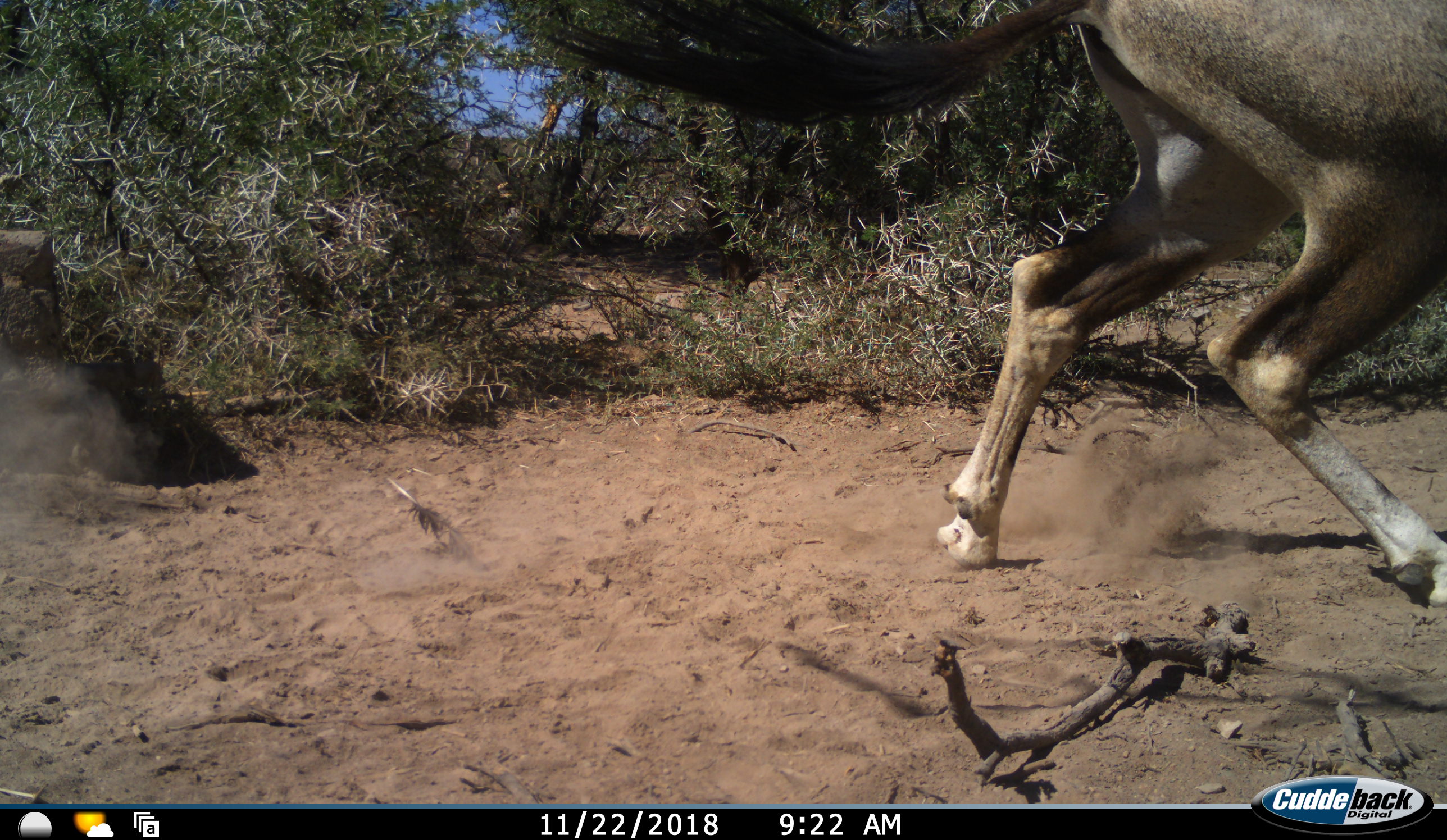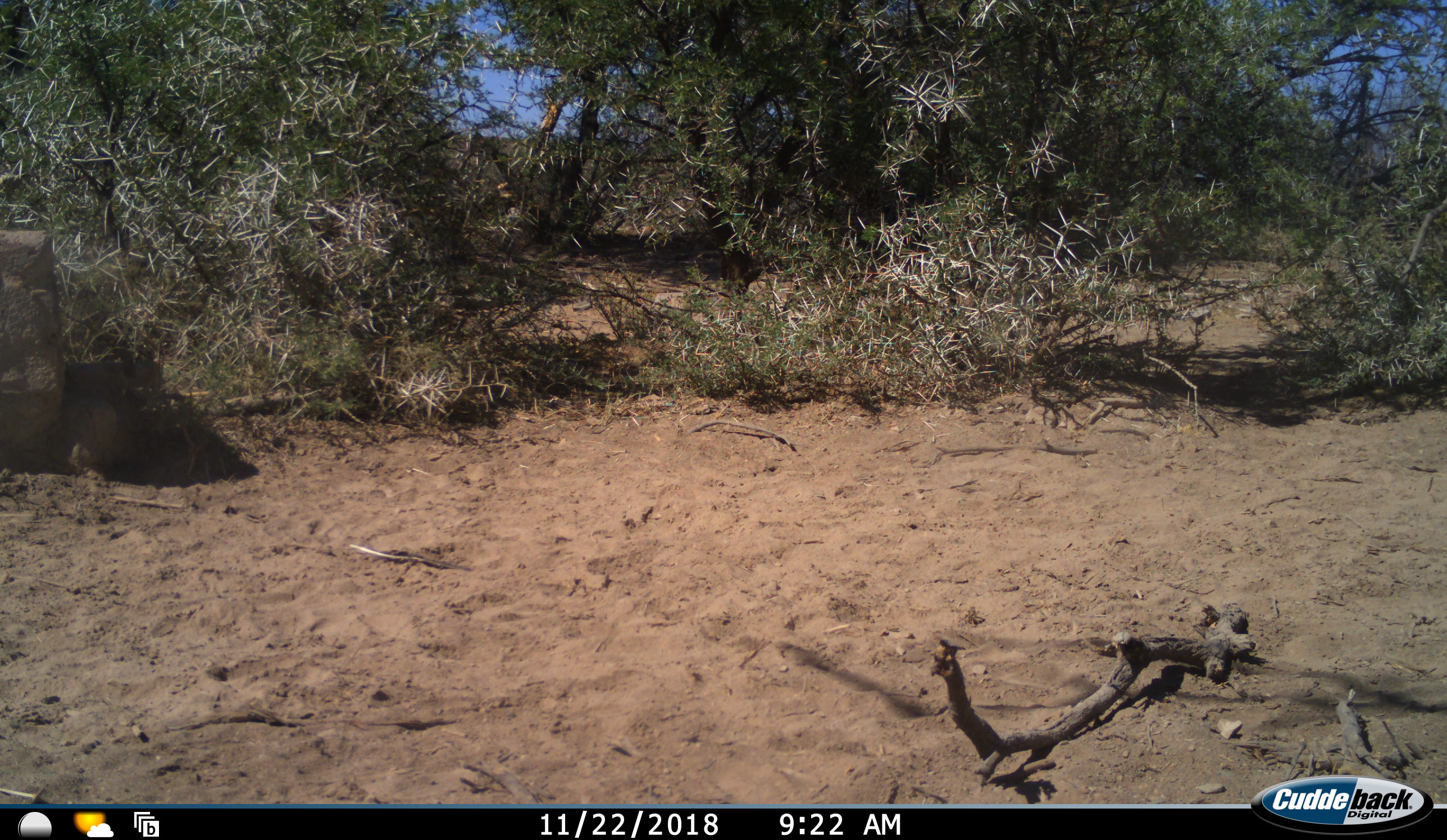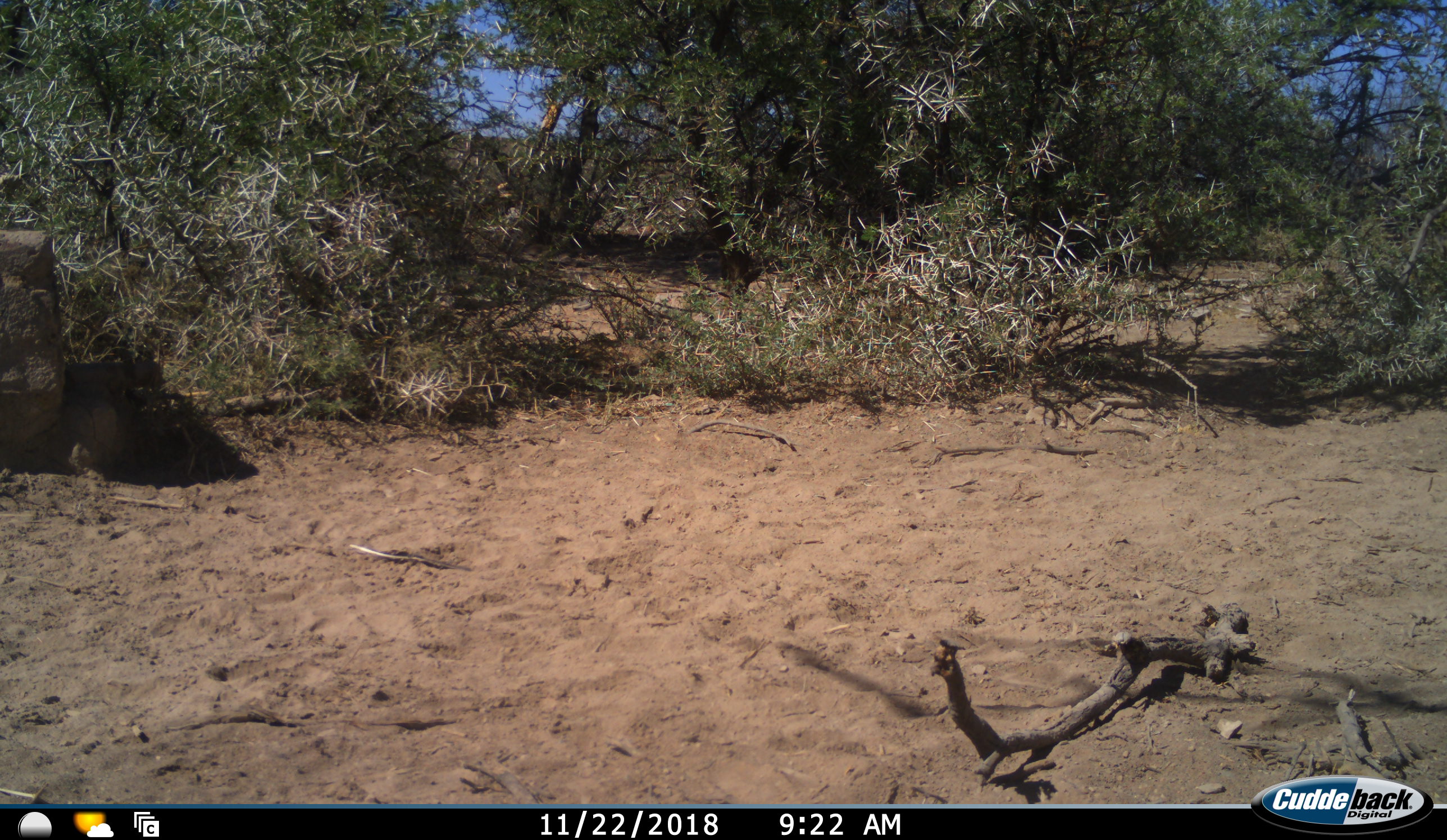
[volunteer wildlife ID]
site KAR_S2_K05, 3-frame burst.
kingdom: Animalia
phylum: Chordata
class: Mammalia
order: Artiodactyla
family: Bovidae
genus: Oryx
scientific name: Oryx gazella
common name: gemsbok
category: oryx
Oryx (gemsbok) (Oryx gazella), count 1. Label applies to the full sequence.